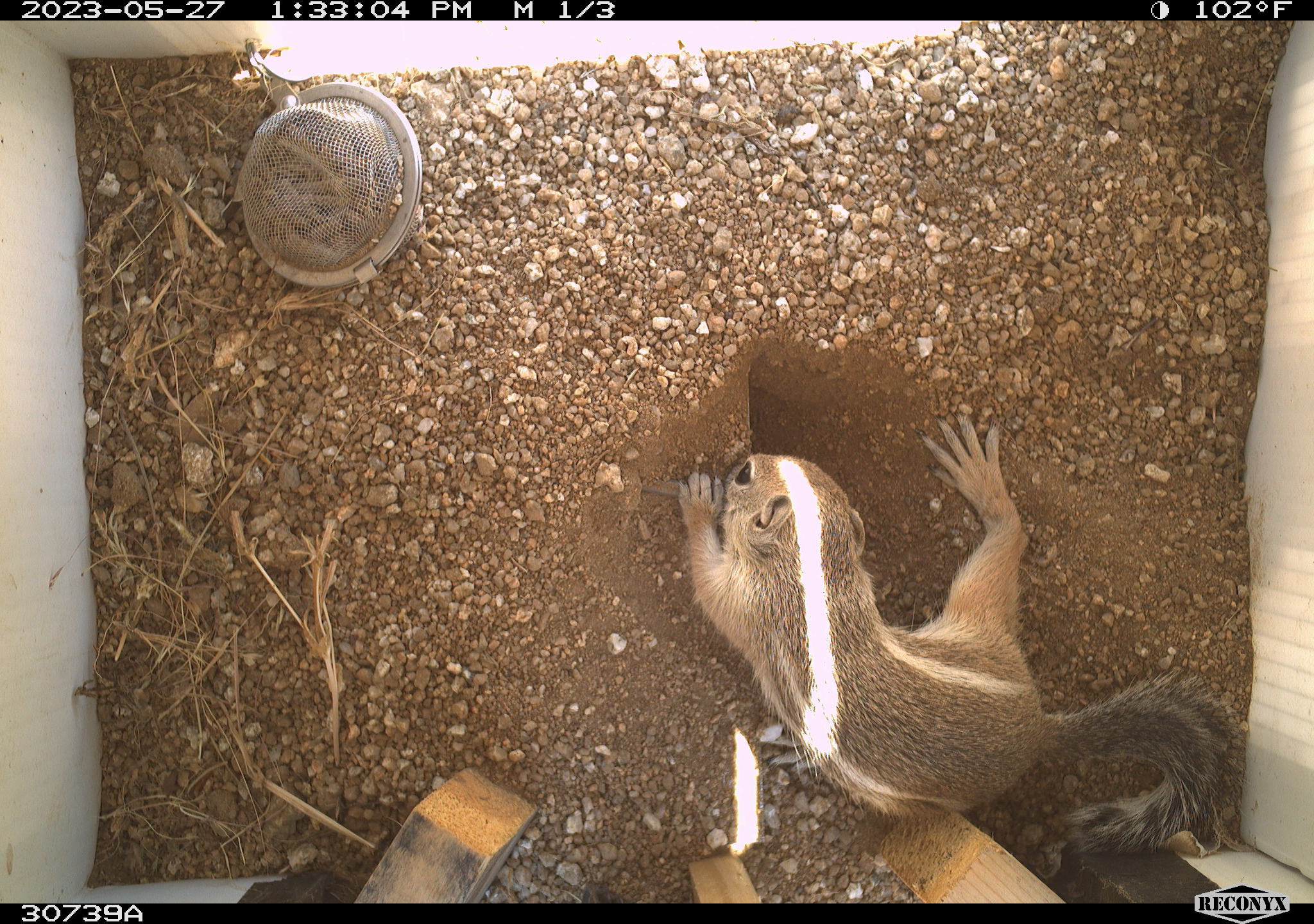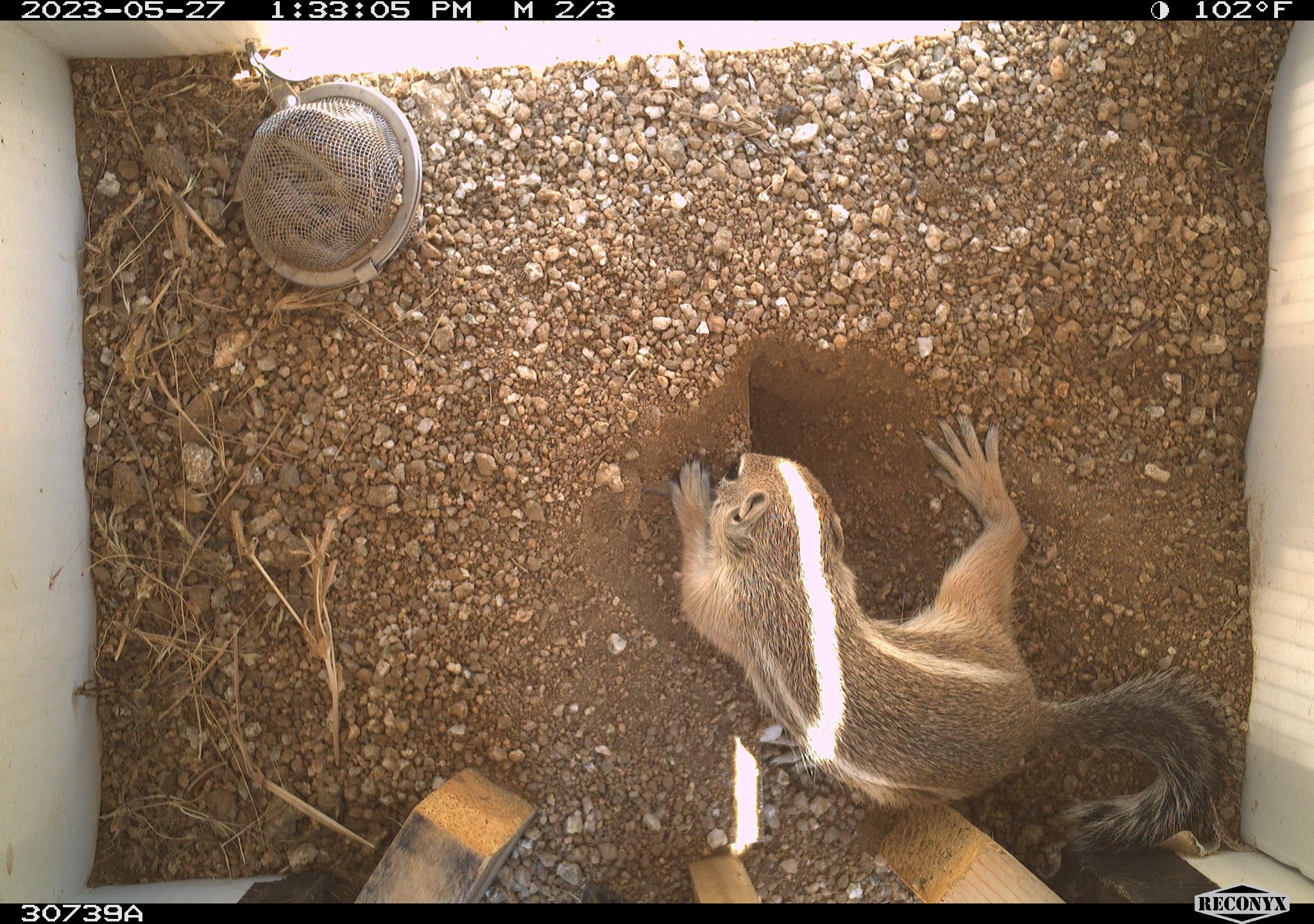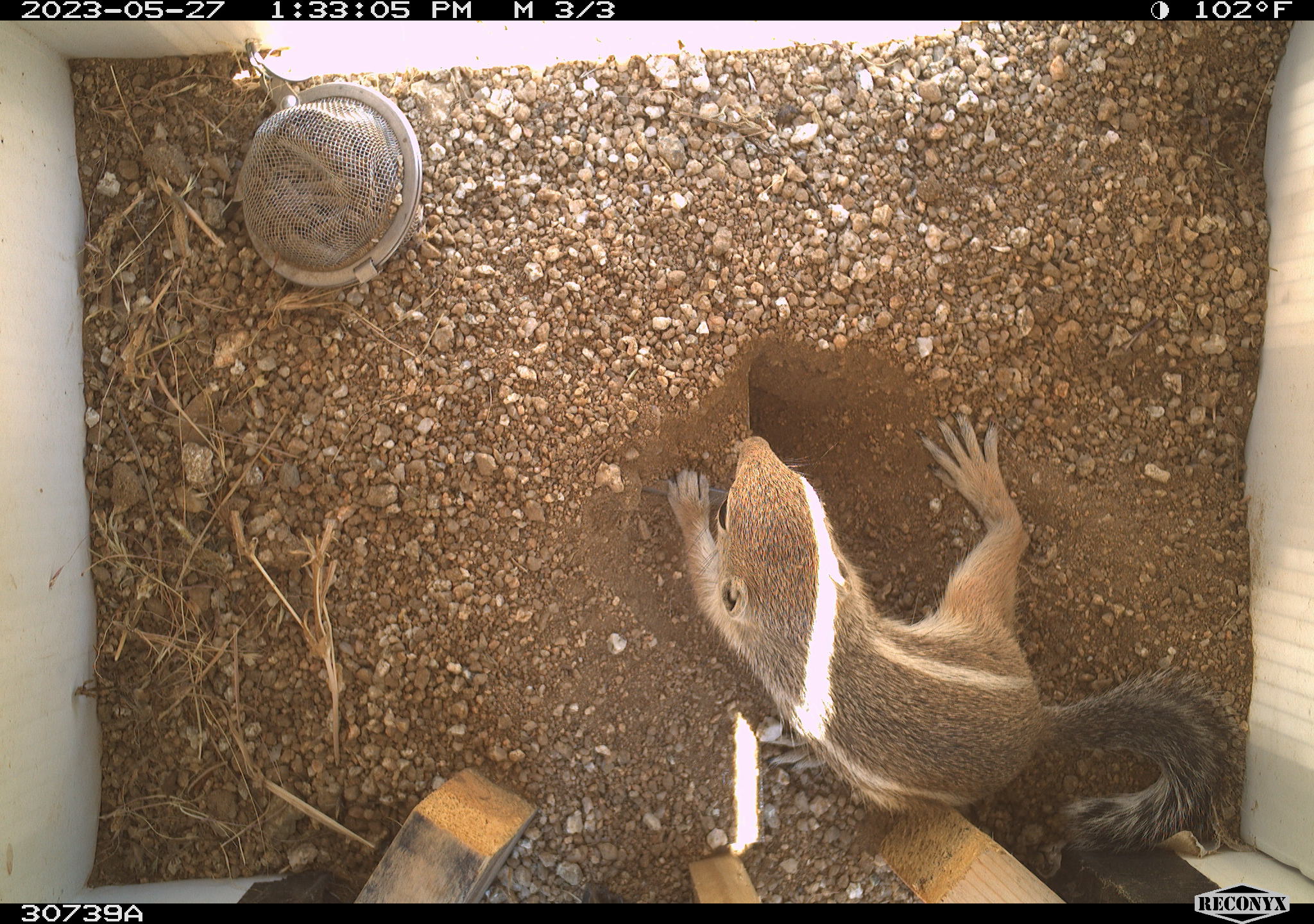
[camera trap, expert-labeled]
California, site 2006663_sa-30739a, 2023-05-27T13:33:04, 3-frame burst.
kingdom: Animalia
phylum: Chordata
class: Mammalia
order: Rodentia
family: Sciuridae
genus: Ammospermophilus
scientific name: Ammospermophilus leucurus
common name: white-tailed antelope squirrel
White-tailed antelope squirrel (Ammospermophilus leucurus).